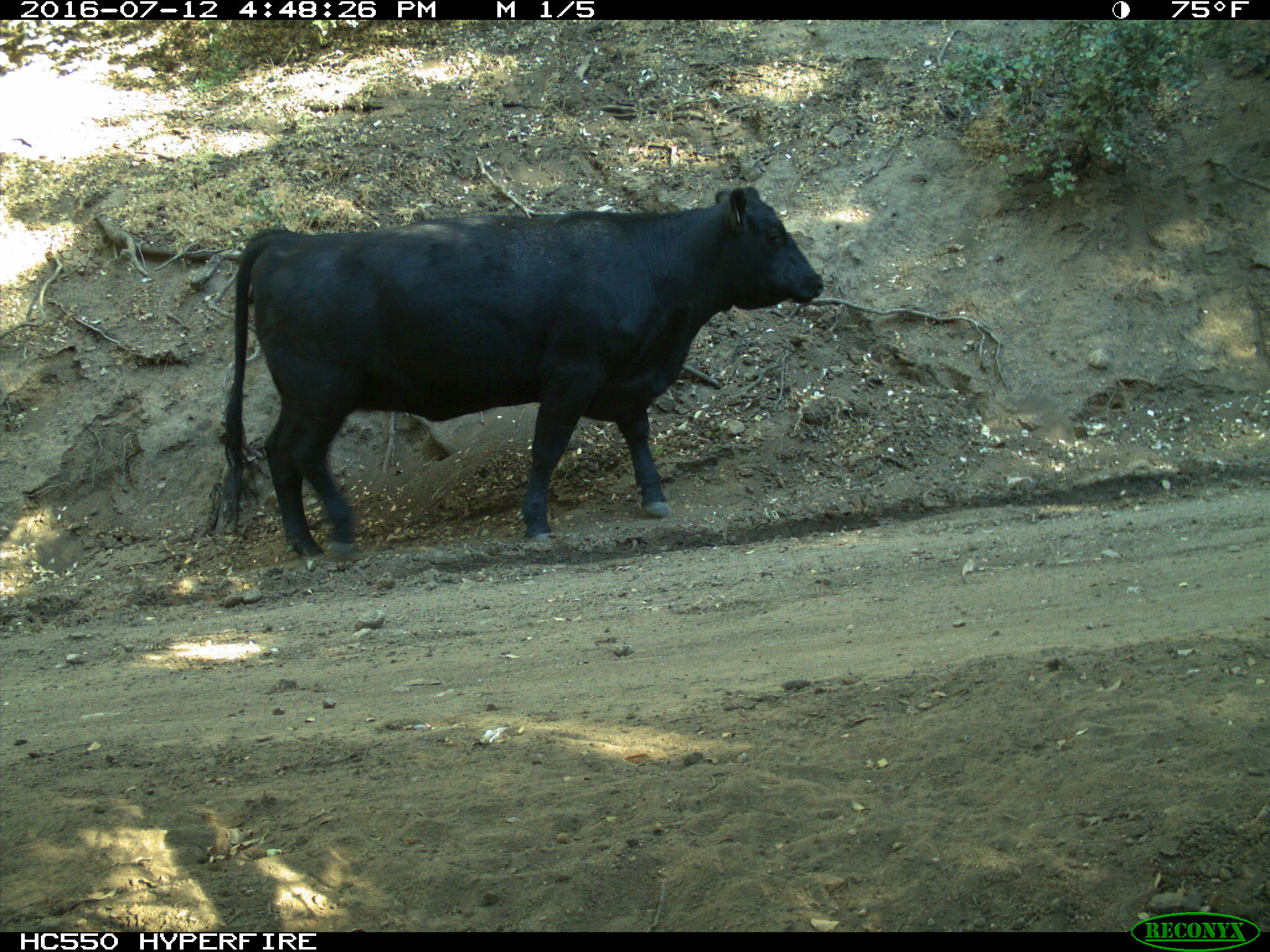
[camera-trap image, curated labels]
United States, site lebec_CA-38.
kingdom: Animalia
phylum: Chordata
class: Mammalia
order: Artiodactyla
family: Bovidae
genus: Bos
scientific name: Bos taurus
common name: domestic cow